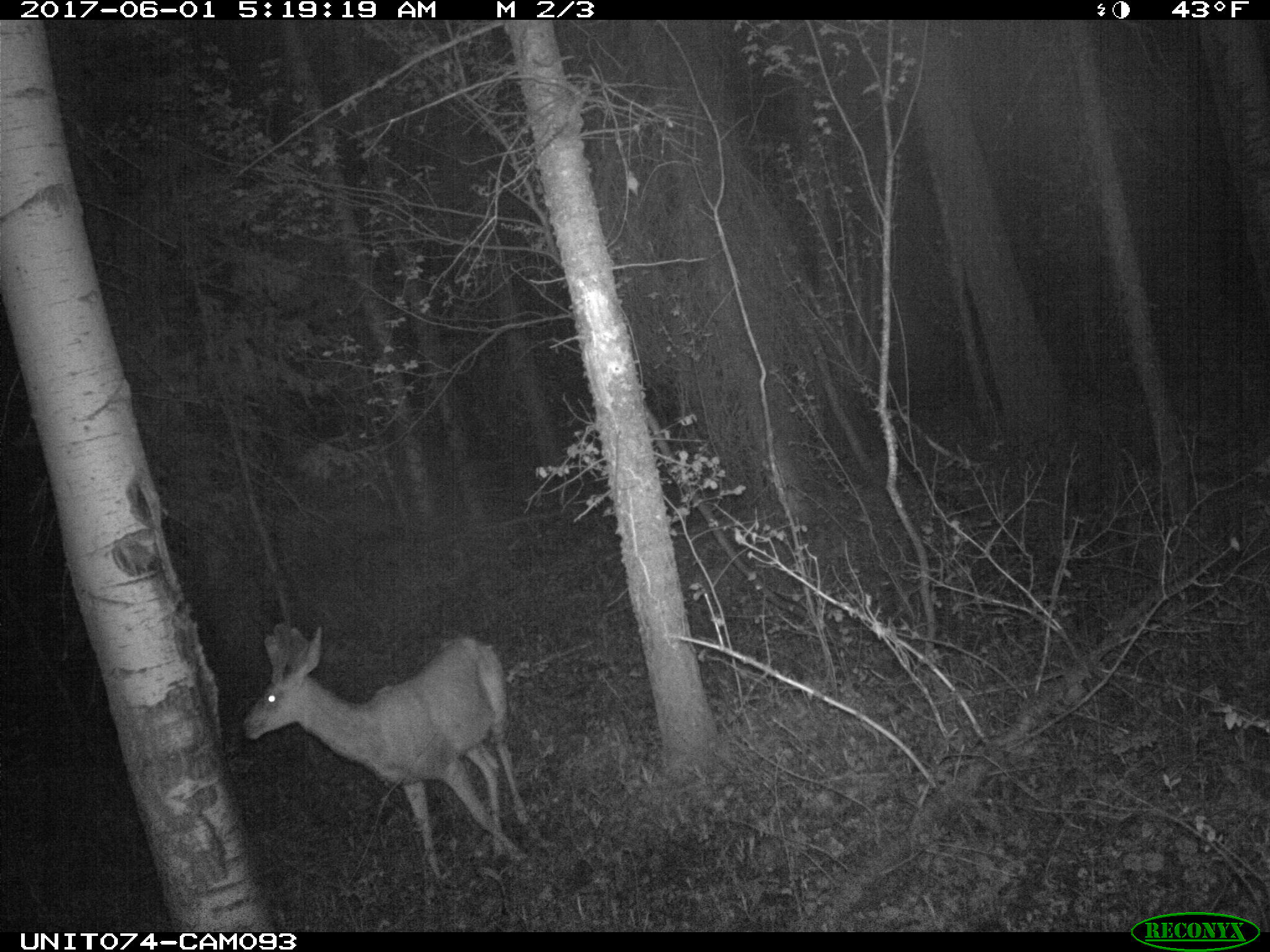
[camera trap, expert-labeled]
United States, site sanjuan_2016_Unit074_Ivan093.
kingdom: Animalia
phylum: Chordata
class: Mammalia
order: Artiodactyla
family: Cervidae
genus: Odocoileus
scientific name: Odocoileus hemionus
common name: mule deer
Odocoileus hemionus (mule deer).